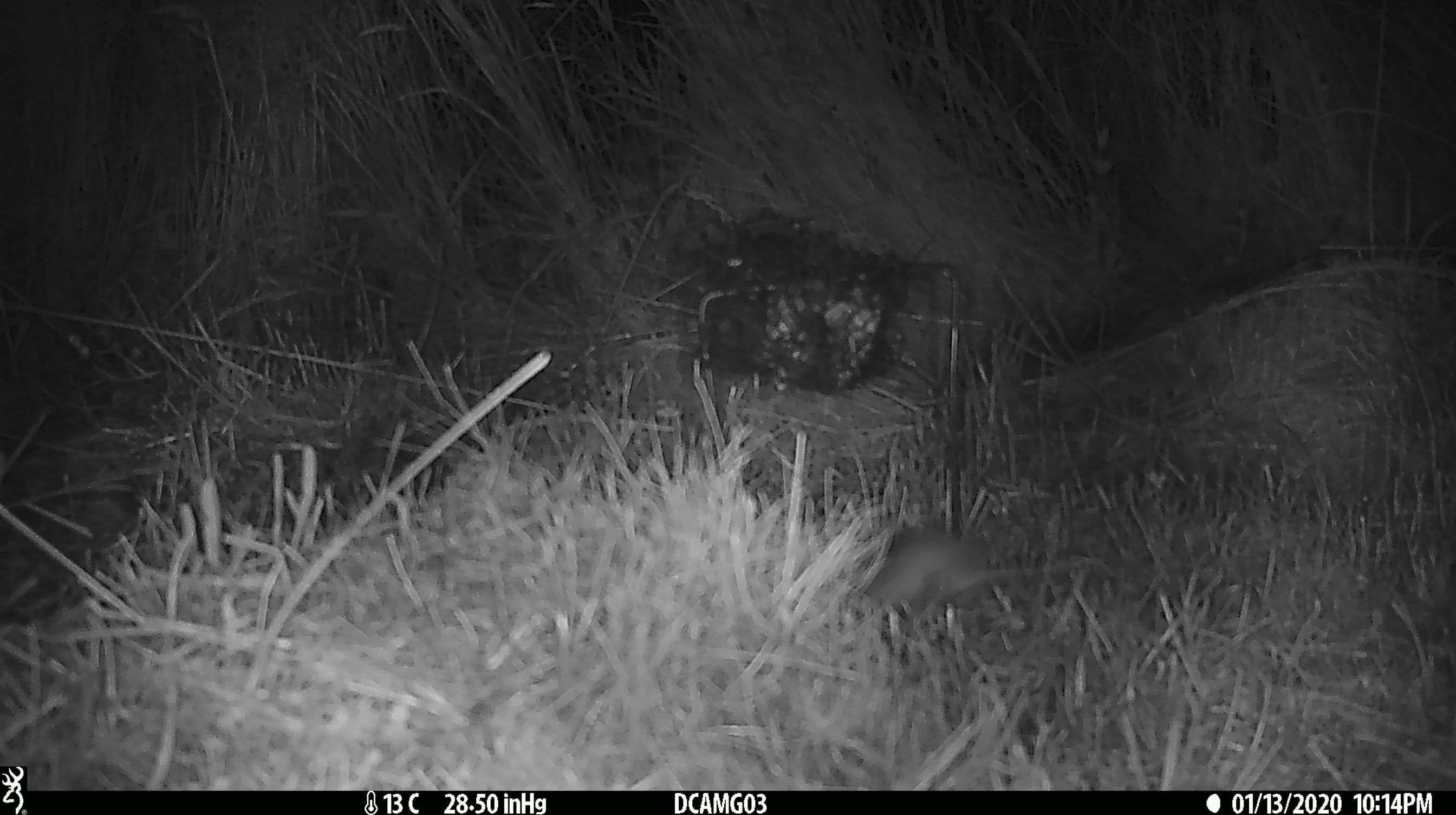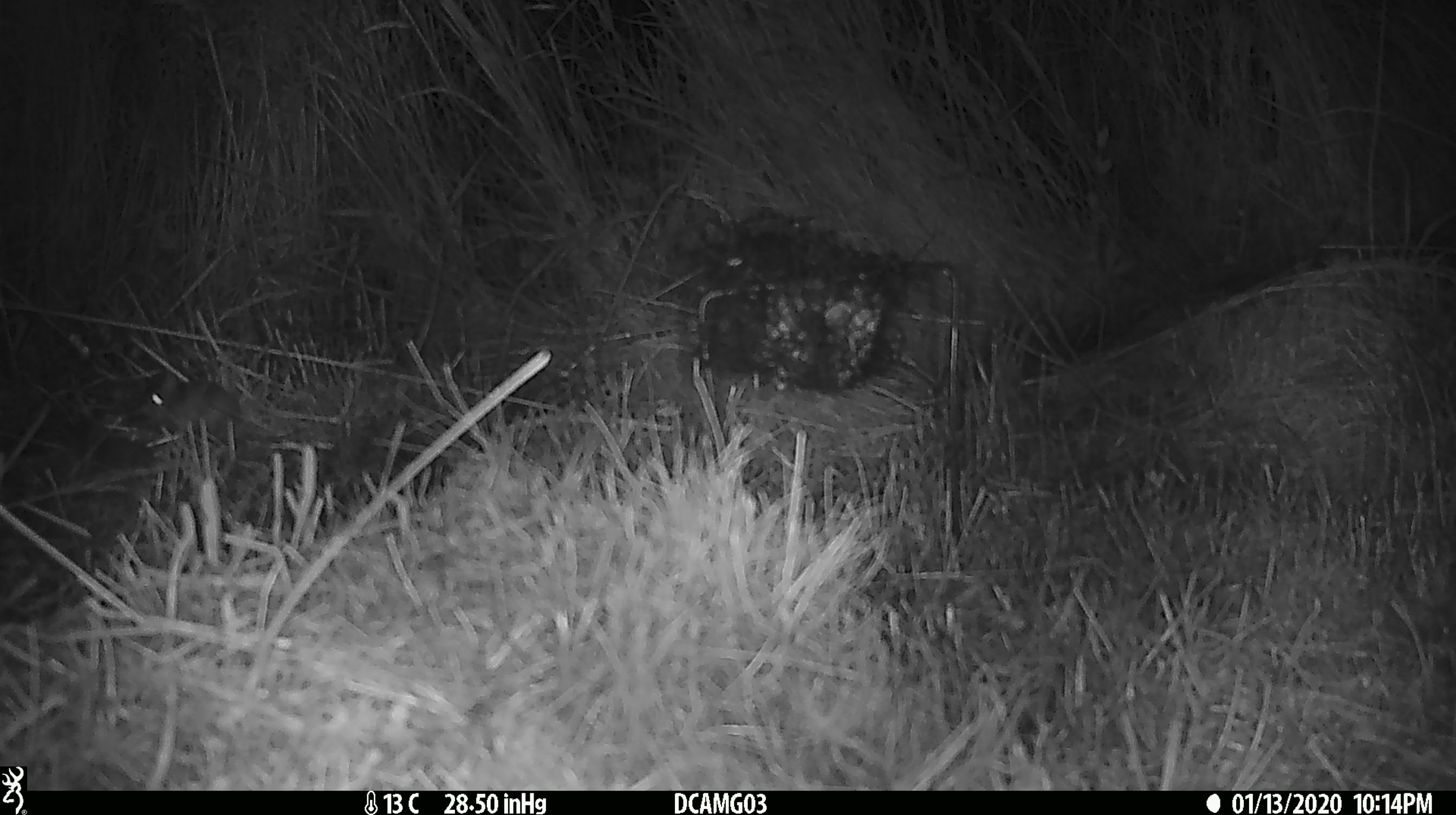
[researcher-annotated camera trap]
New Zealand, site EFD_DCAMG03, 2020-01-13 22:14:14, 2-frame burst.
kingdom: Animalia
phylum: Chordata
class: Mammalia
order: Rodentia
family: Muridae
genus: Mus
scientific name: Mus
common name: mouse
Mouse (Mus).